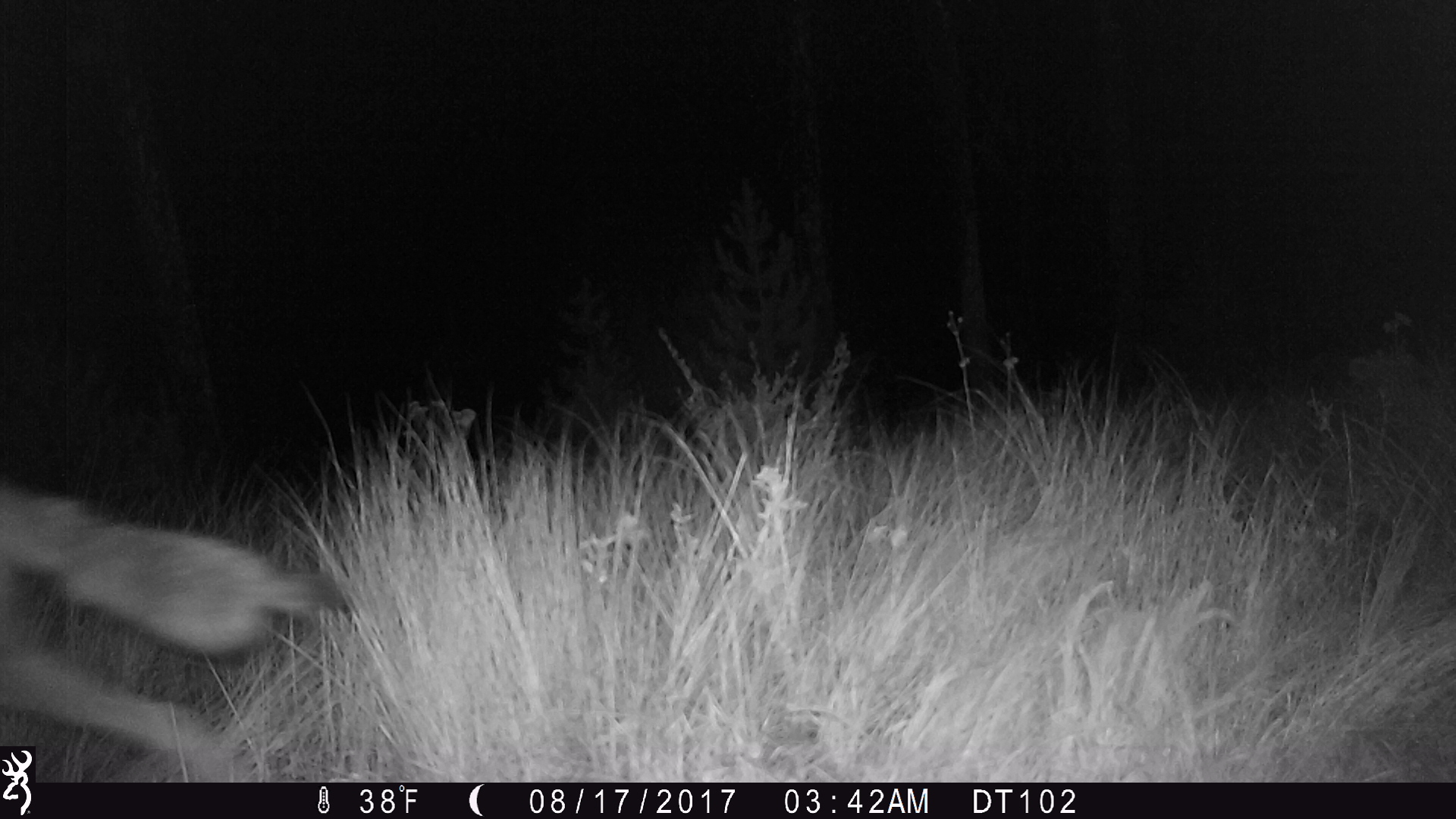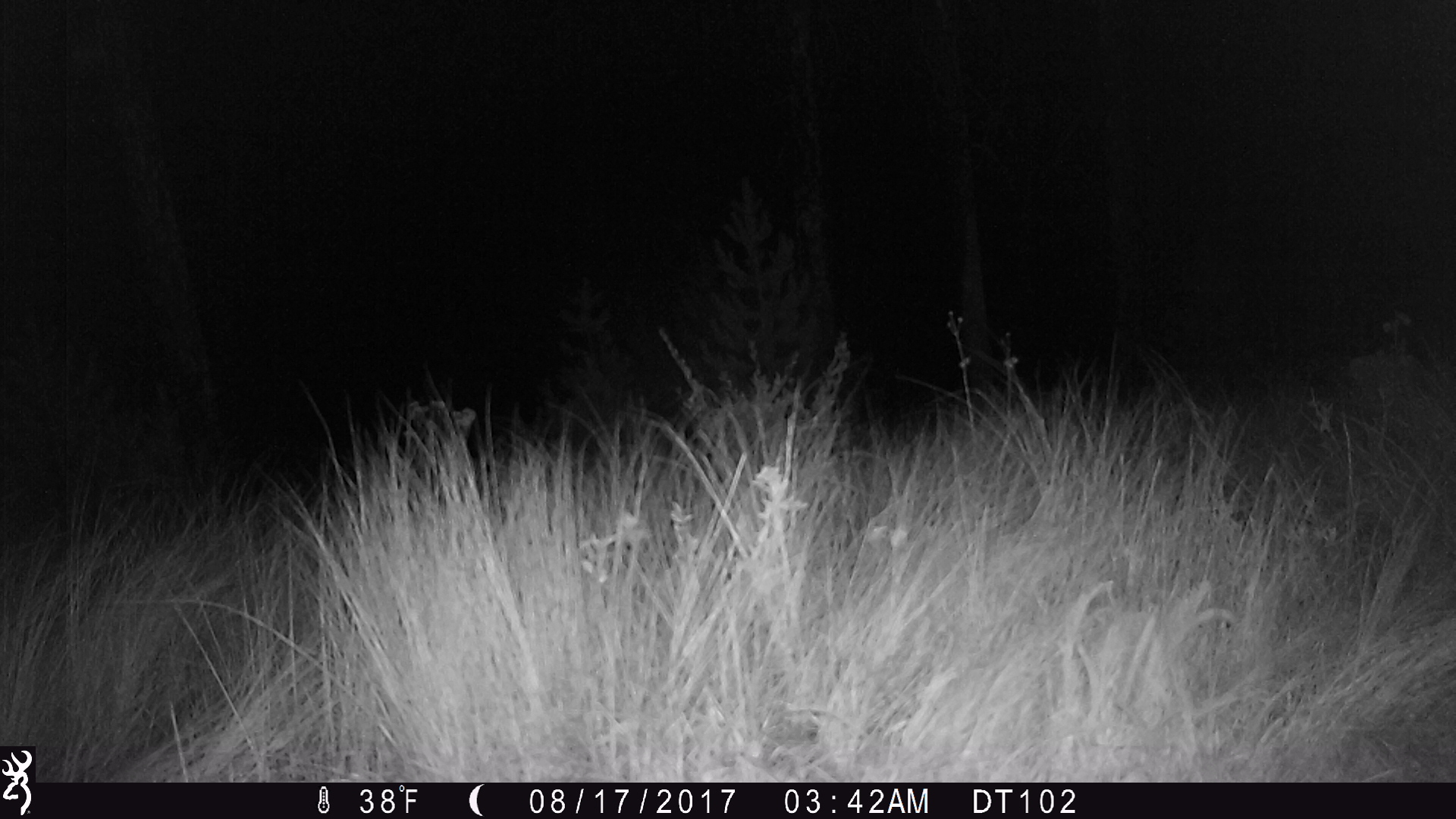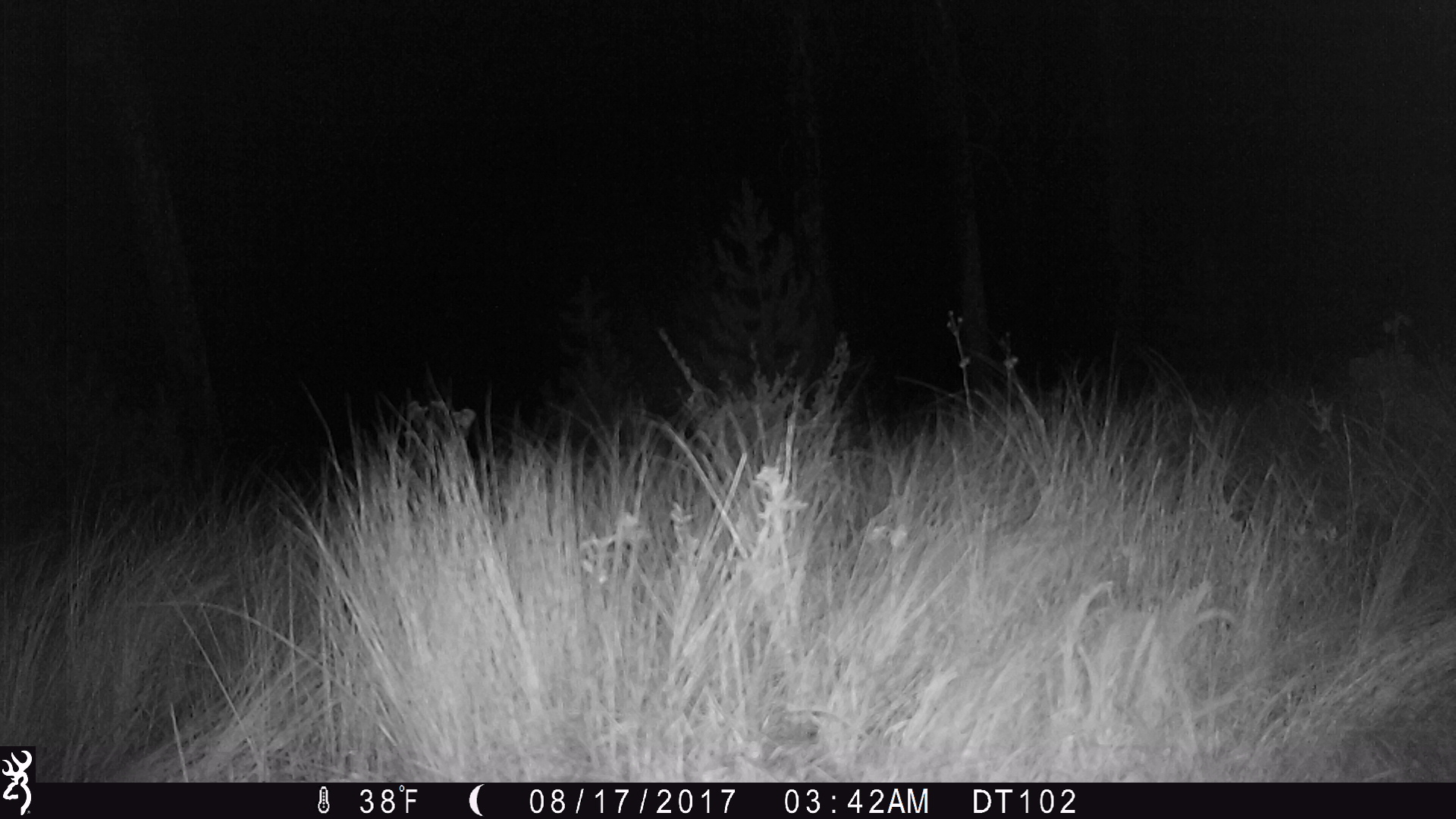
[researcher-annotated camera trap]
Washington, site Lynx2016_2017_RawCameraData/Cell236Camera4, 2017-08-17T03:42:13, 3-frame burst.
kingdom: Animalia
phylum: Chordata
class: Mammalia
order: Carnivora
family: Canidae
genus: Canis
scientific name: Canis latrans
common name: coyote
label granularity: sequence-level